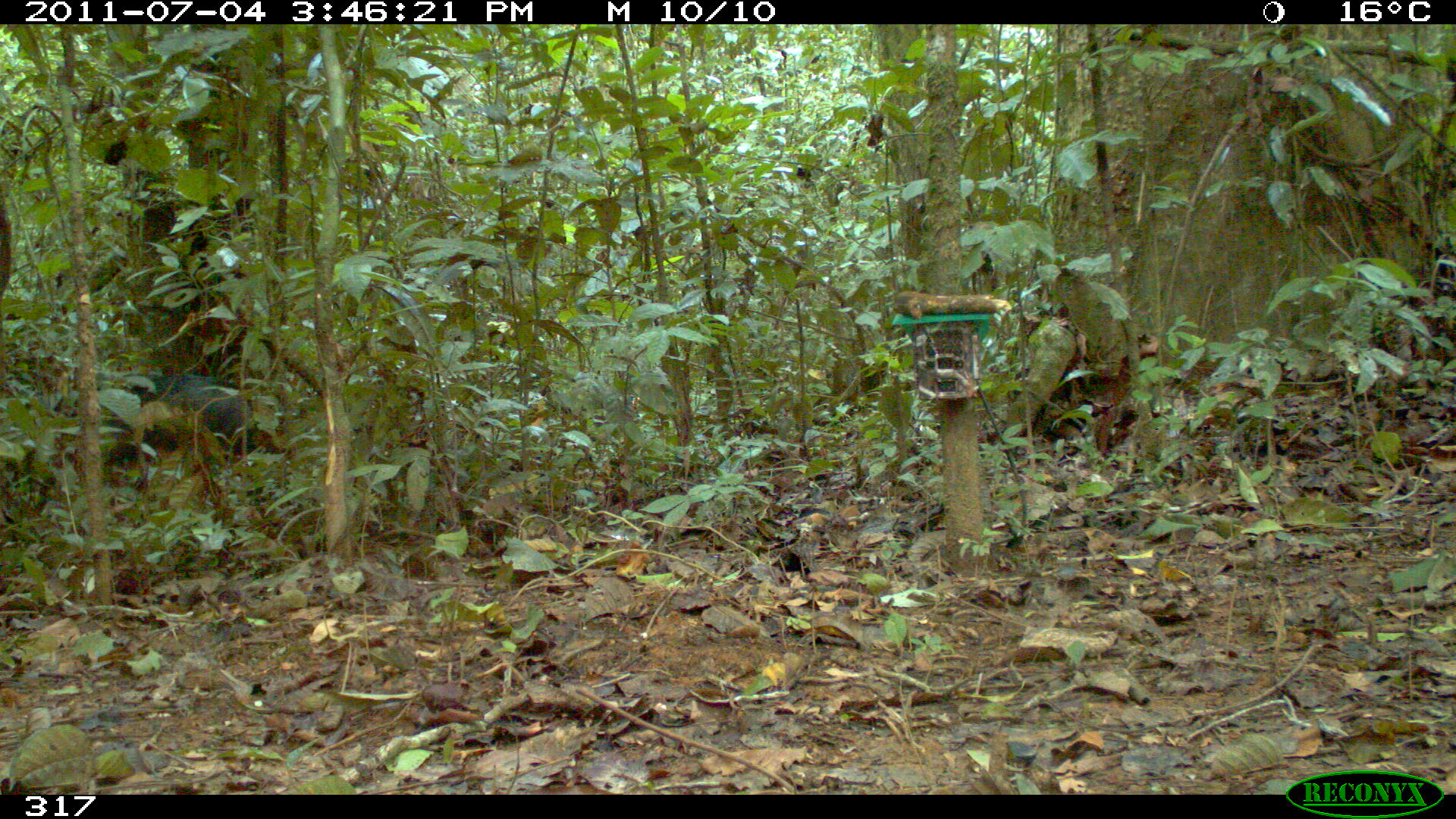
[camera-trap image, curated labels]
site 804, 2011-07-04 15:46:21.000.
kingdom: Animalia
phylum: Chordata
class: Mammalia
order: Artiodactyla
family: Tayassuidae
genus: Pecari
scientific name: Pecari tajacu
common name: collared peccary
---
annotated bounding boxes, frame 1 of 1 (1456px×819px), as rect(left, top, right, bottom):
pecari tajacu: rect(102, 371, 282, 475)